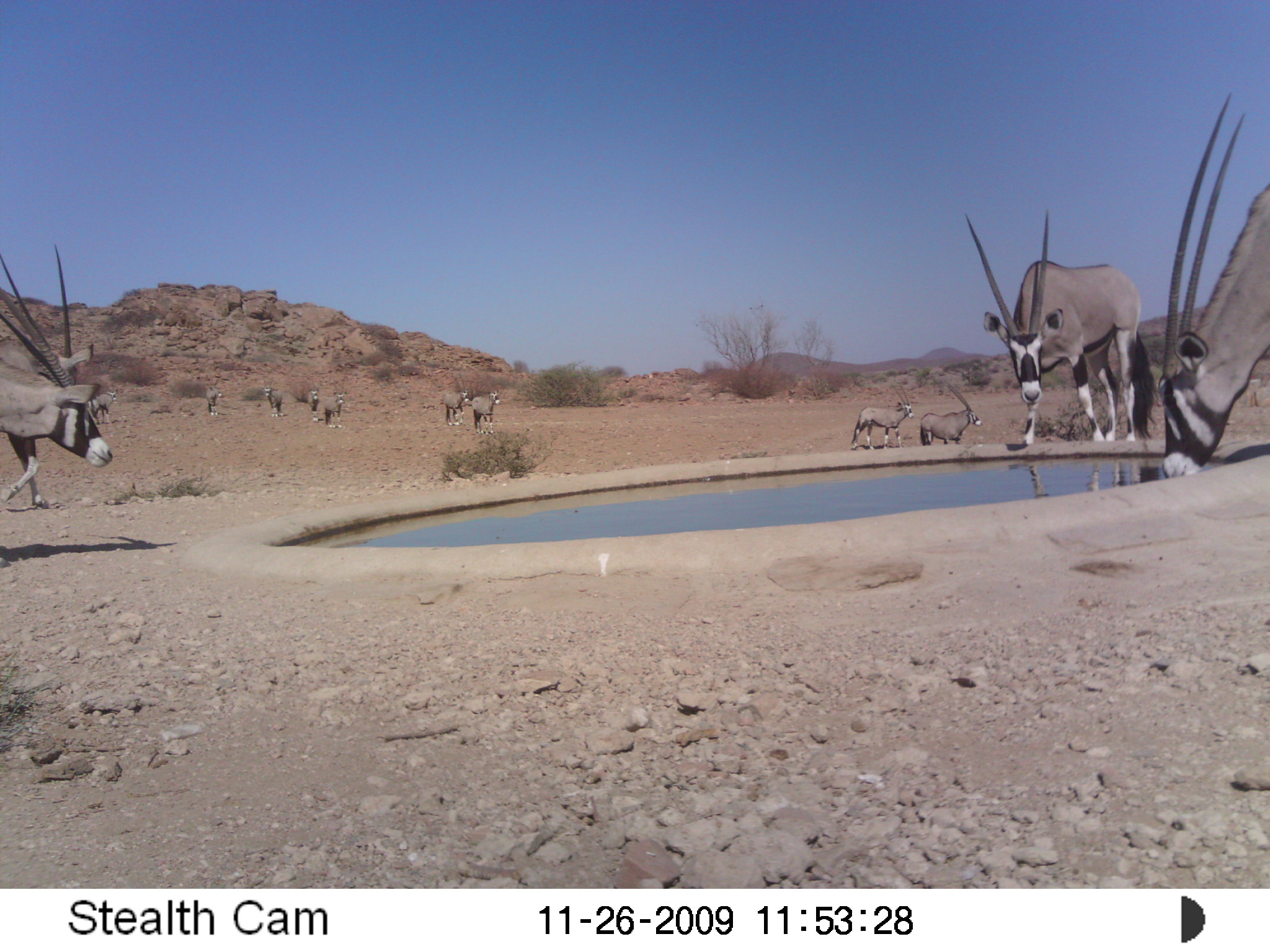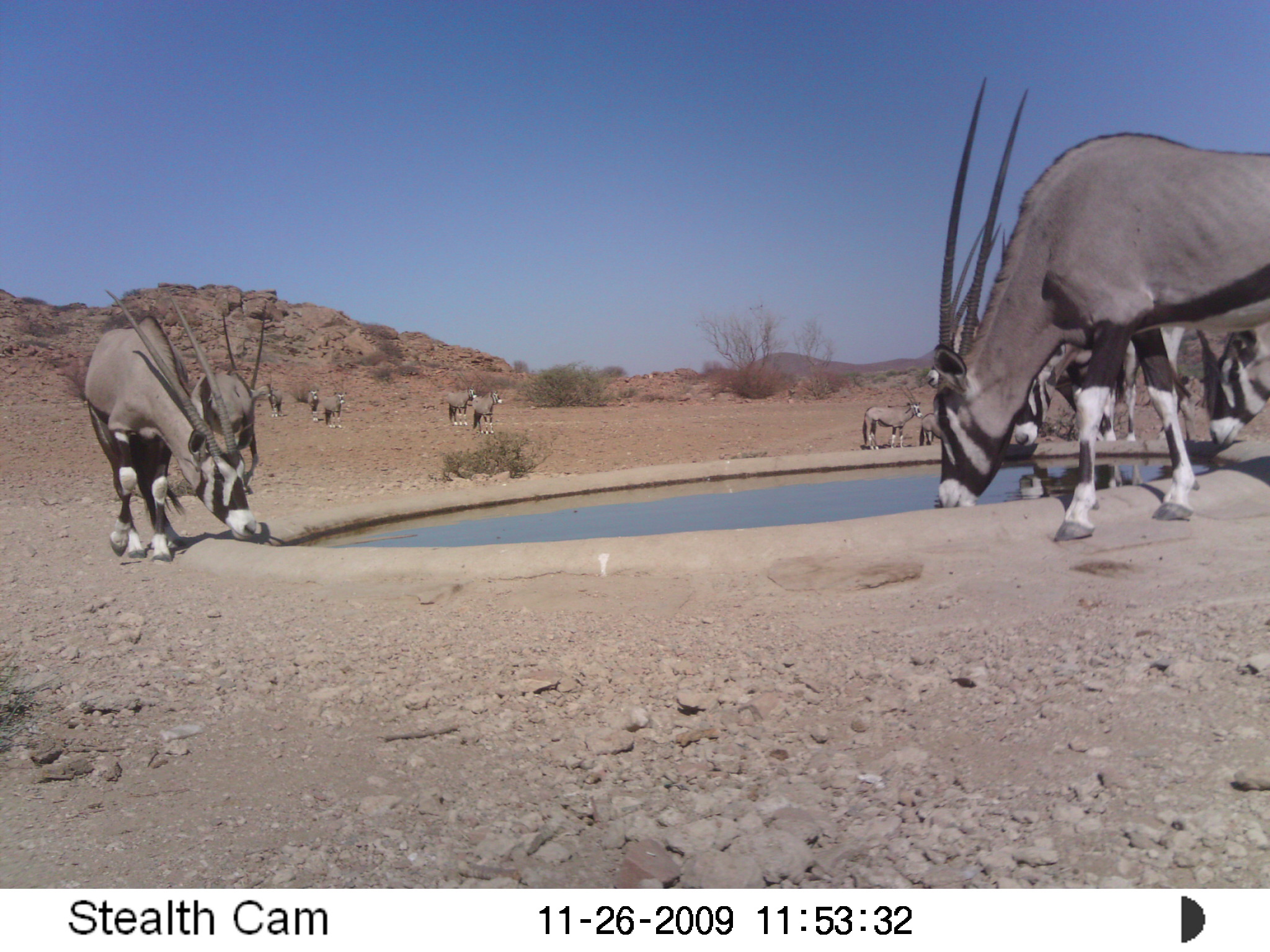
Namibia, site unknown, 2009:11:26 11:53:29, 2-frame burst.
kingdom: Animalia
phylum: Chordata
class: Mammalia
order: Artiodactyla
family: Bovidae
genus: Oryx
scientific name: Oryx gazella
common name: gemsbok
Oryx gazella (gemsbok).